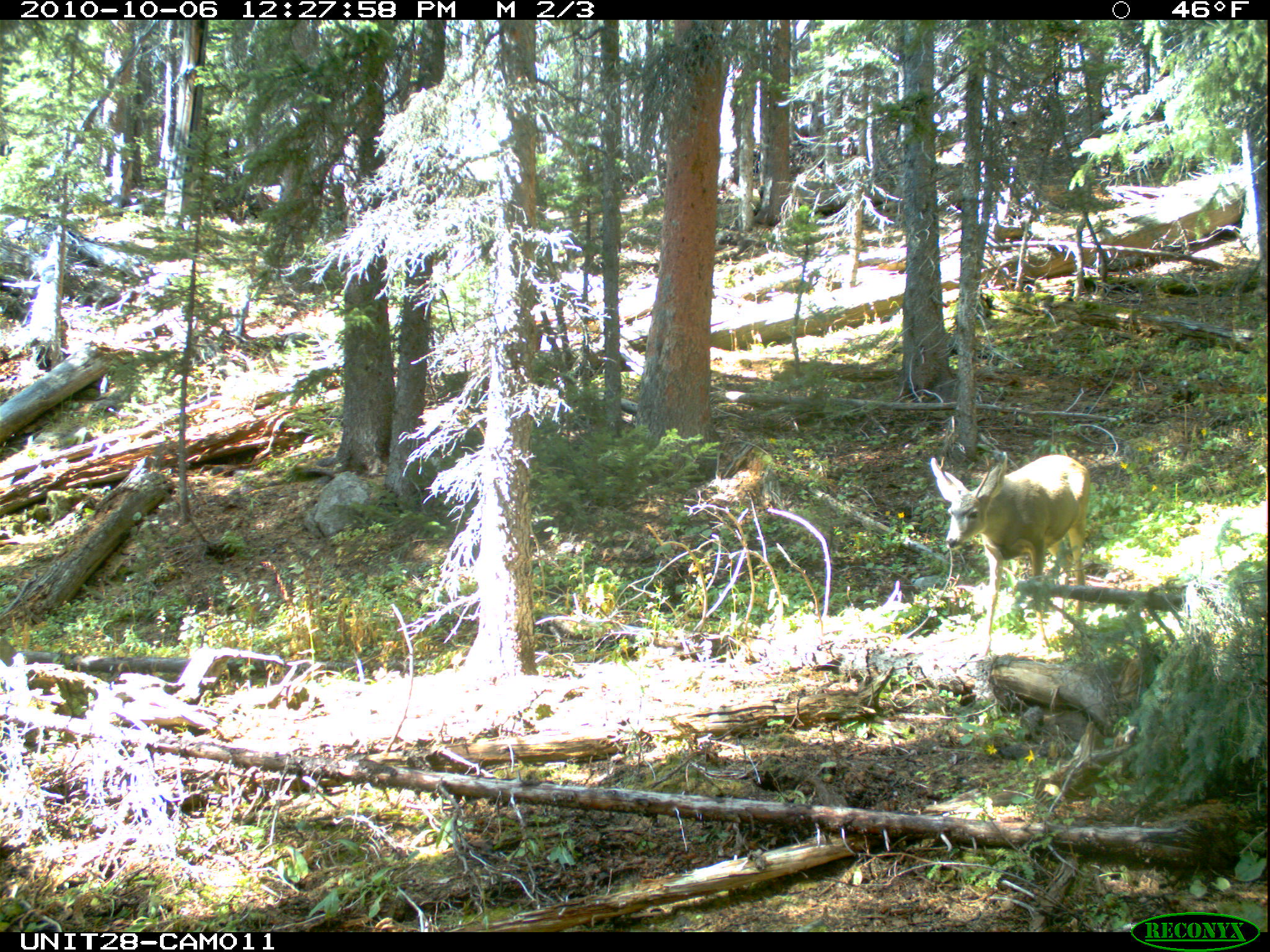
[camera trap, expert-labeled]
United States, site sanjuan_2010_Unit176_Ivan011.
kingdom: Animalia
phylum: Chordata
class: Mammalia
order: Artiodactyla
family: Cervidae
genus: Odocoileus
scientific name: Odocoileus hemionus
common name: mule deer